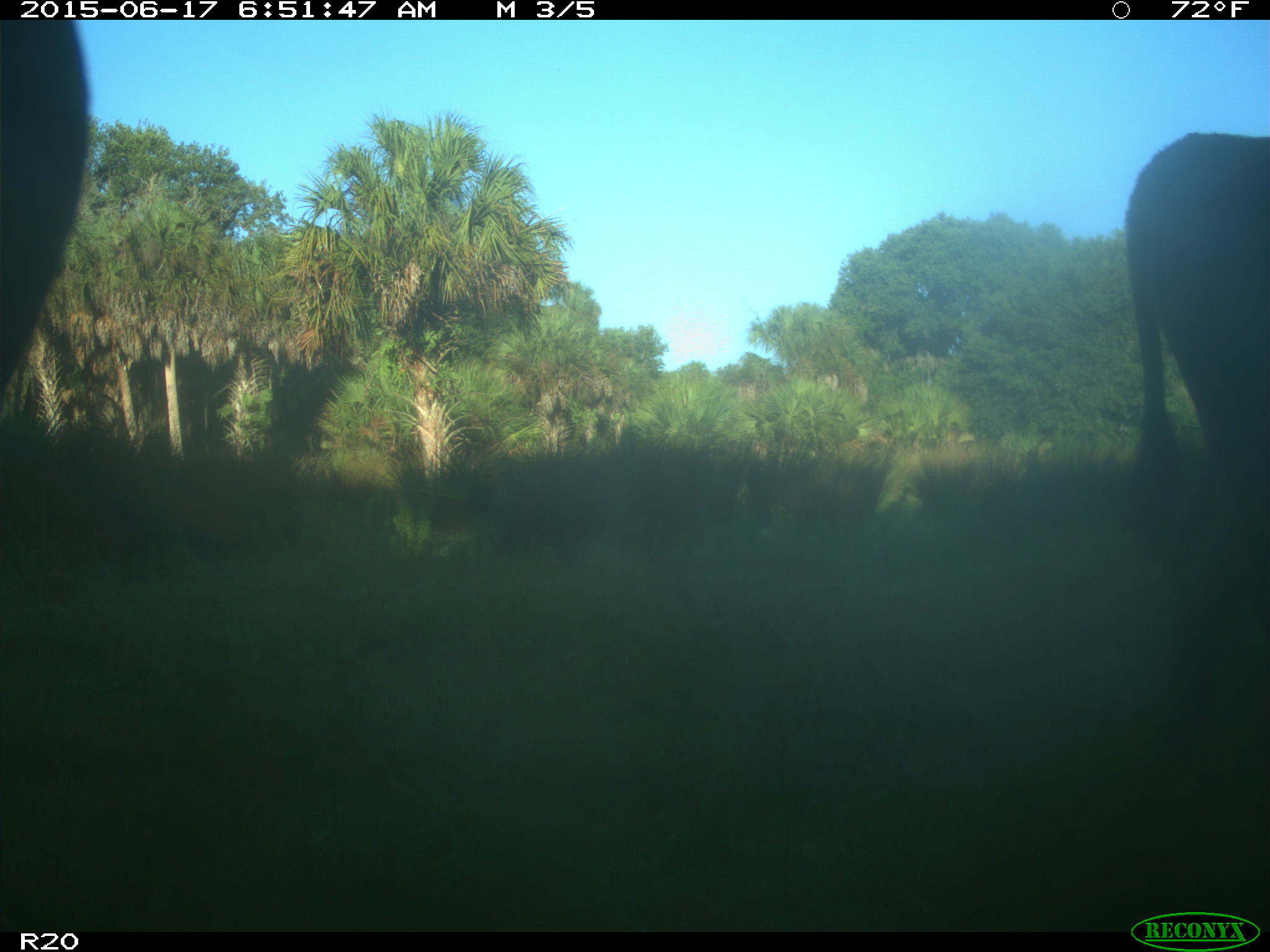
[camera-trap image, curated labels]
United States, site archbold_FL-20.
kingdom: Animalia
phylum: Chordata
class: Mammalia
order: Artiodactyla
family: Bovidae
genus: Bos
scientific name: Bos taurus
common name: domestic cow